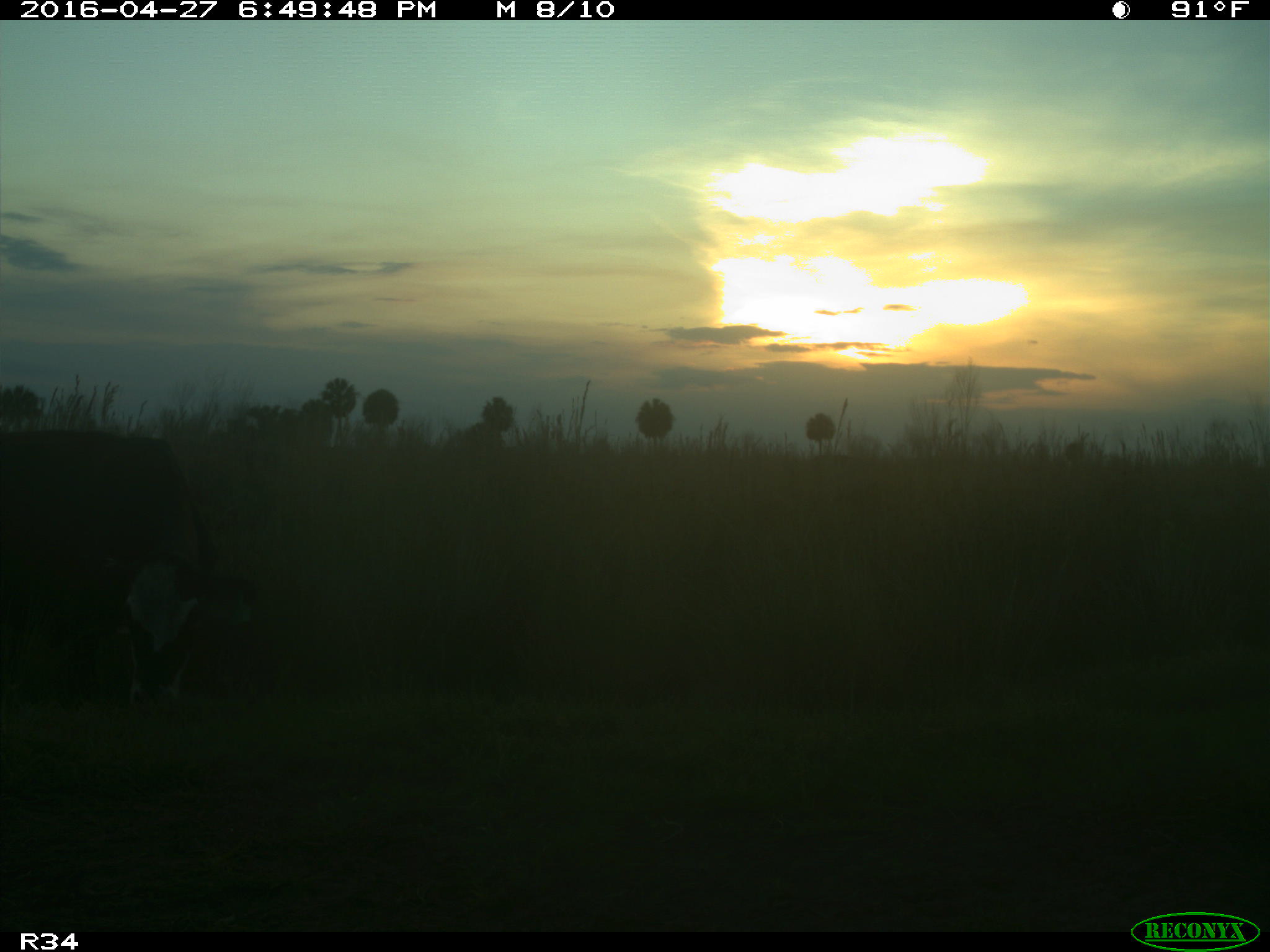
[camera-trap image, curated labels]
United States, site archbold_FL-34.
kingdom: Animalia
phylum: Chordata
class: Mammalia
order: Artiodactyla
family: Bovidae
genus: Bos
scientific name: Bos taurus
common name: domestic cow